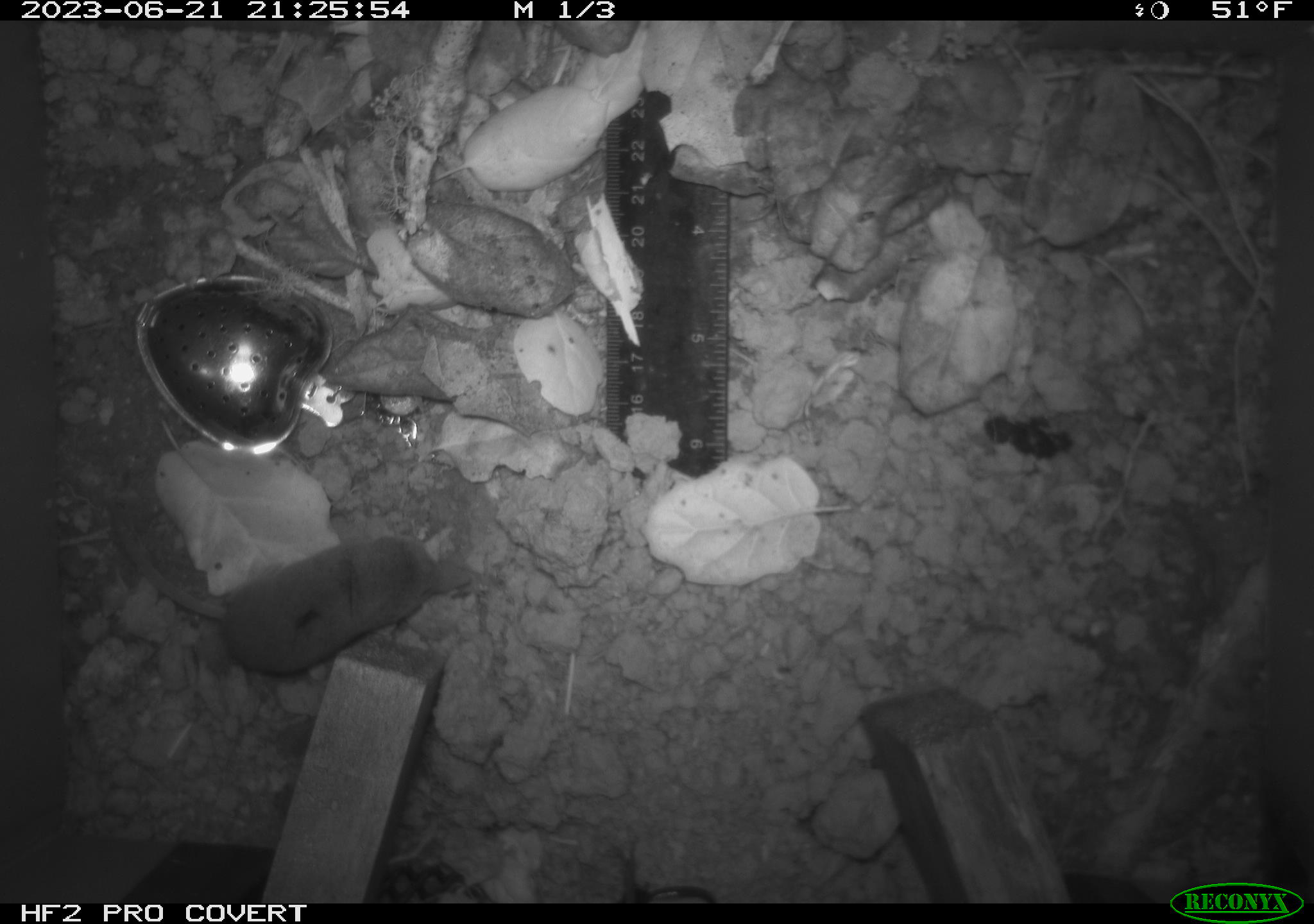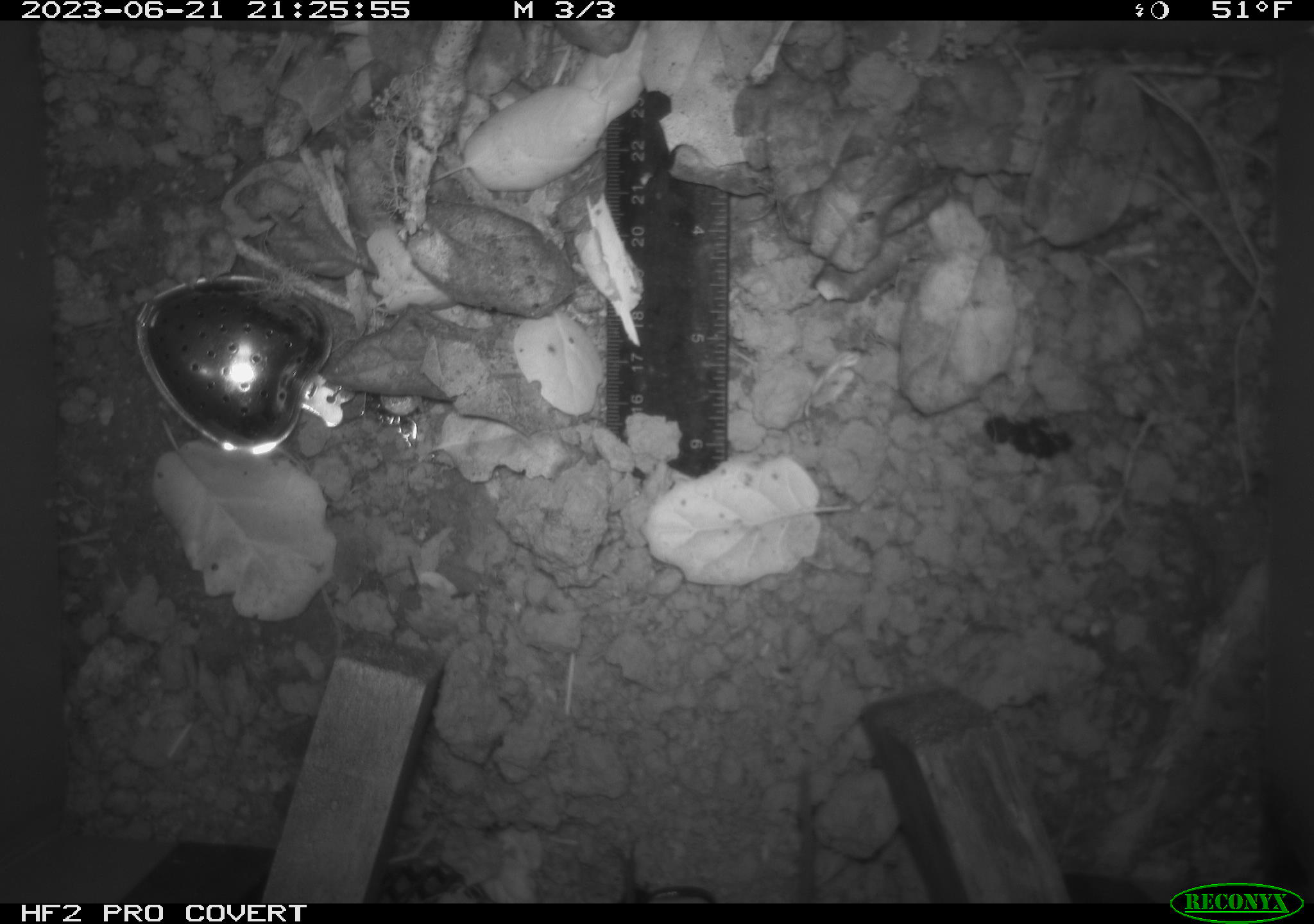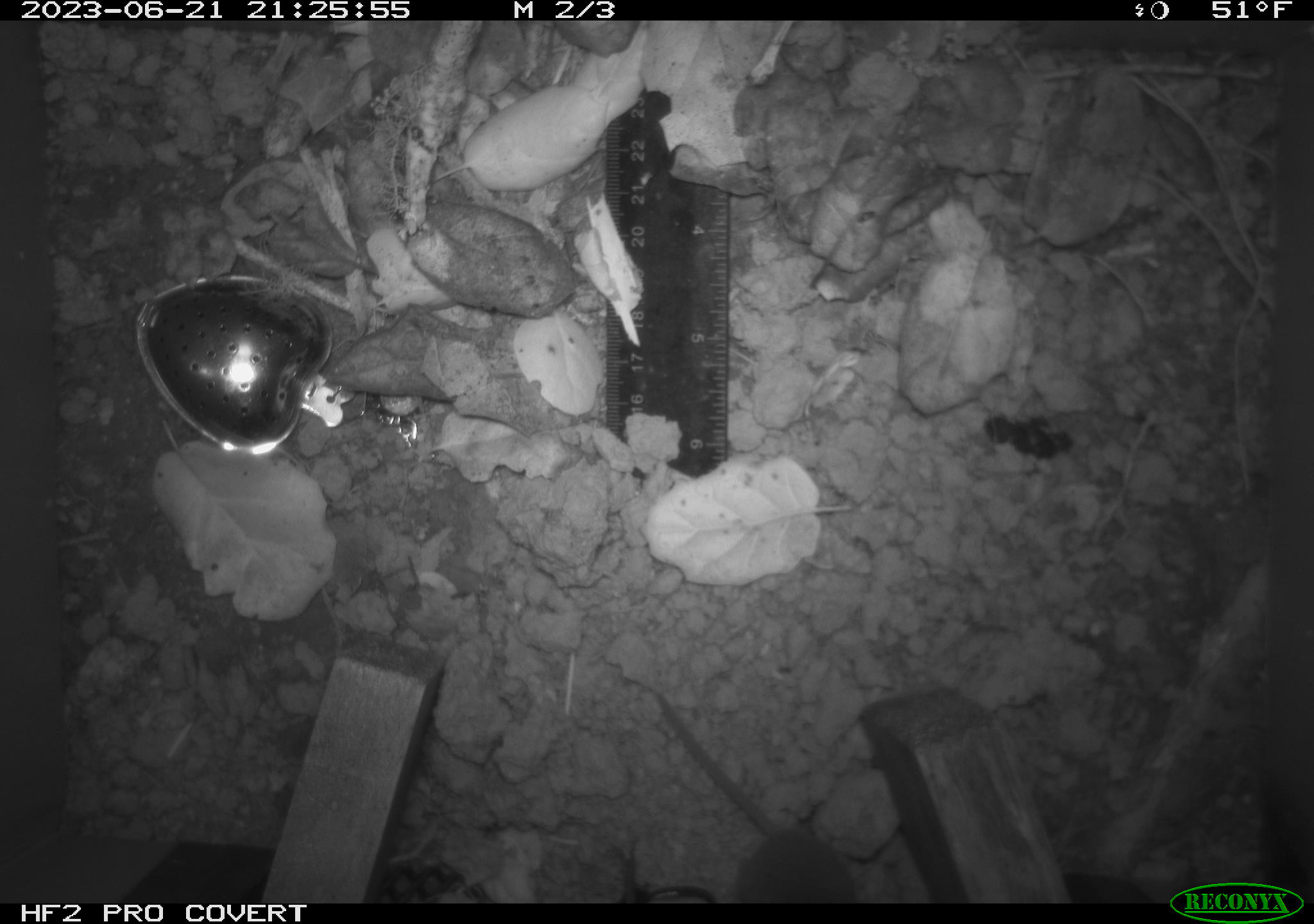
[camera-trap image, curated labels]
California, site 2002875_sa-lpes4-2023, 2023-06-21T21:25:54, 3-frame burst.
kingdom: Animalia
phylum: Chordata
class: Mammalia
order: Eulipotyphla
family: Soricidae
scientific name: Soricidae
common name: shrews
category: soricidae family